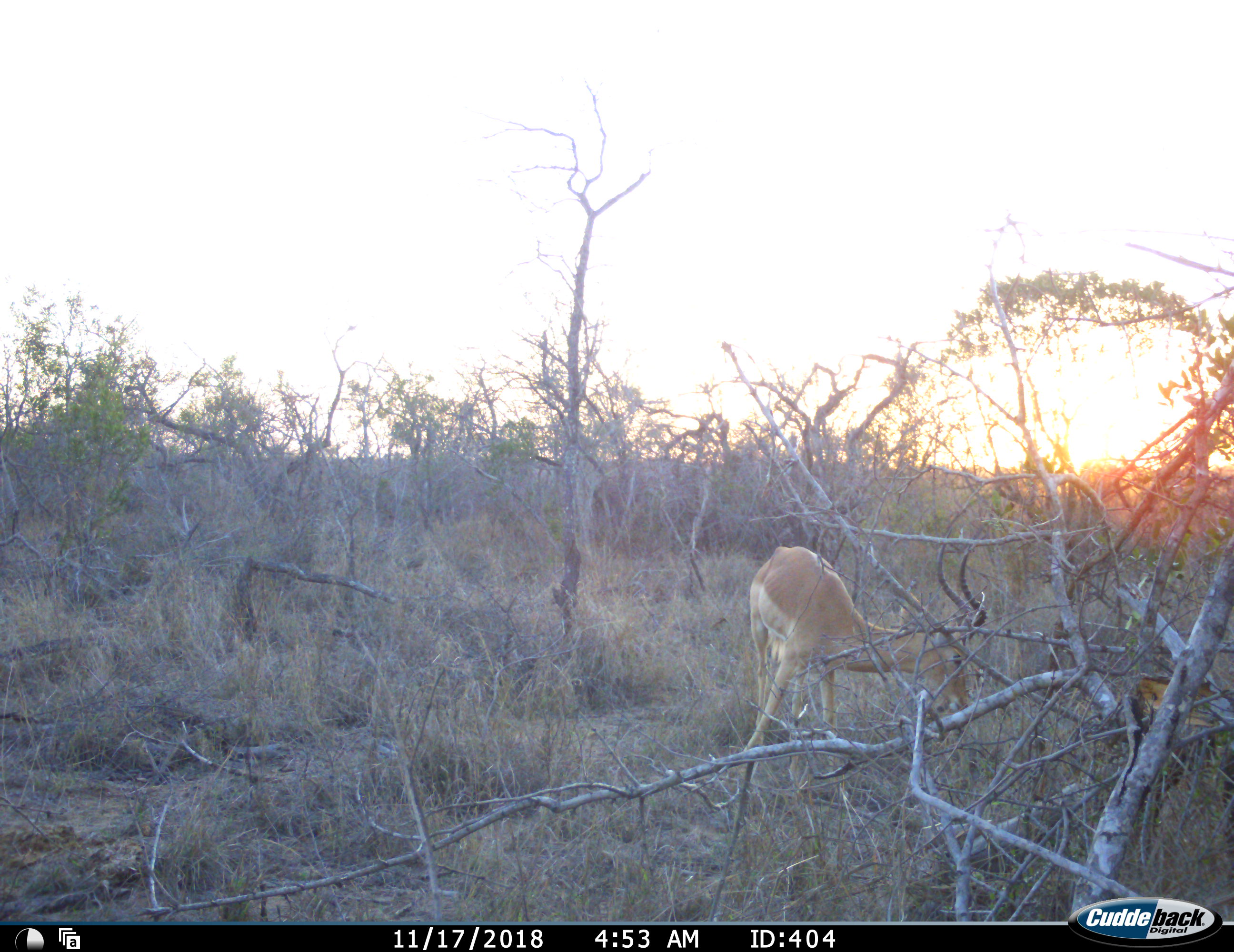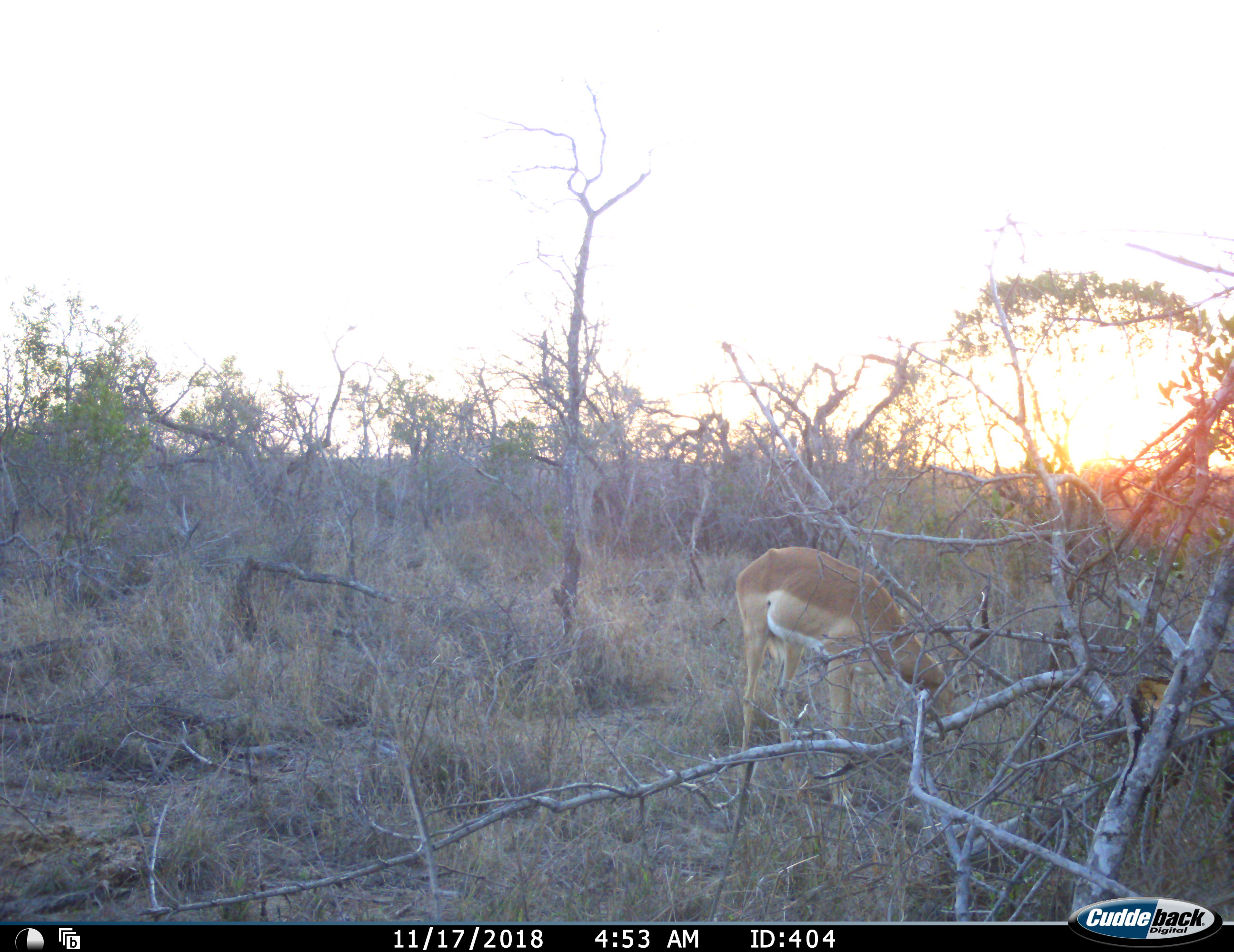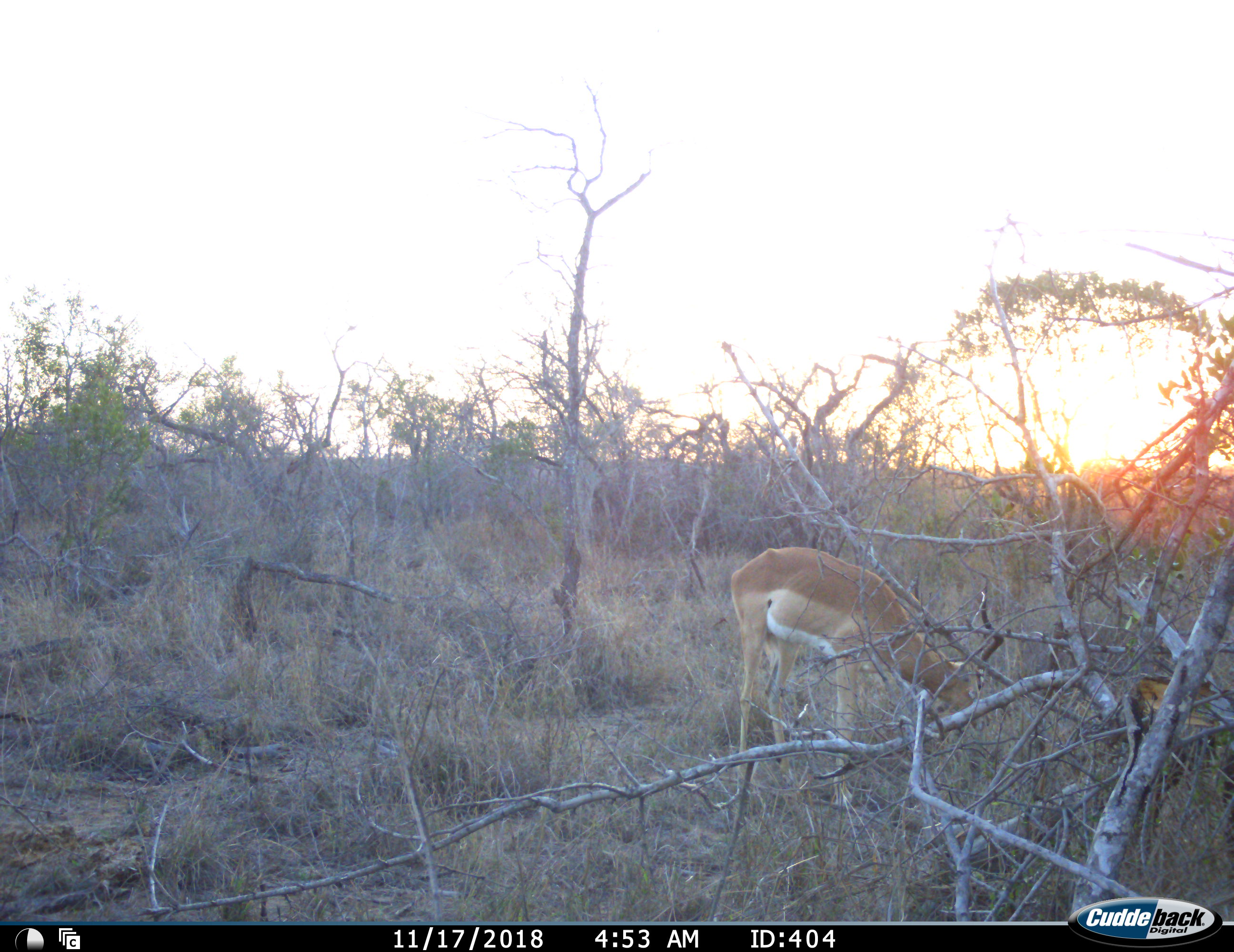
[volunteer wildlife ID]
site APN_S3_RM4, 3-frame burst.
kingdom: Animalia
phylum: Chordata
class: Mammalia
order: Artiodactyla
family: Bovidae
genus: Aepyceros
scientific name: Aepyceros melampus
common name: impala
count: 1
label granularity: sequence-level